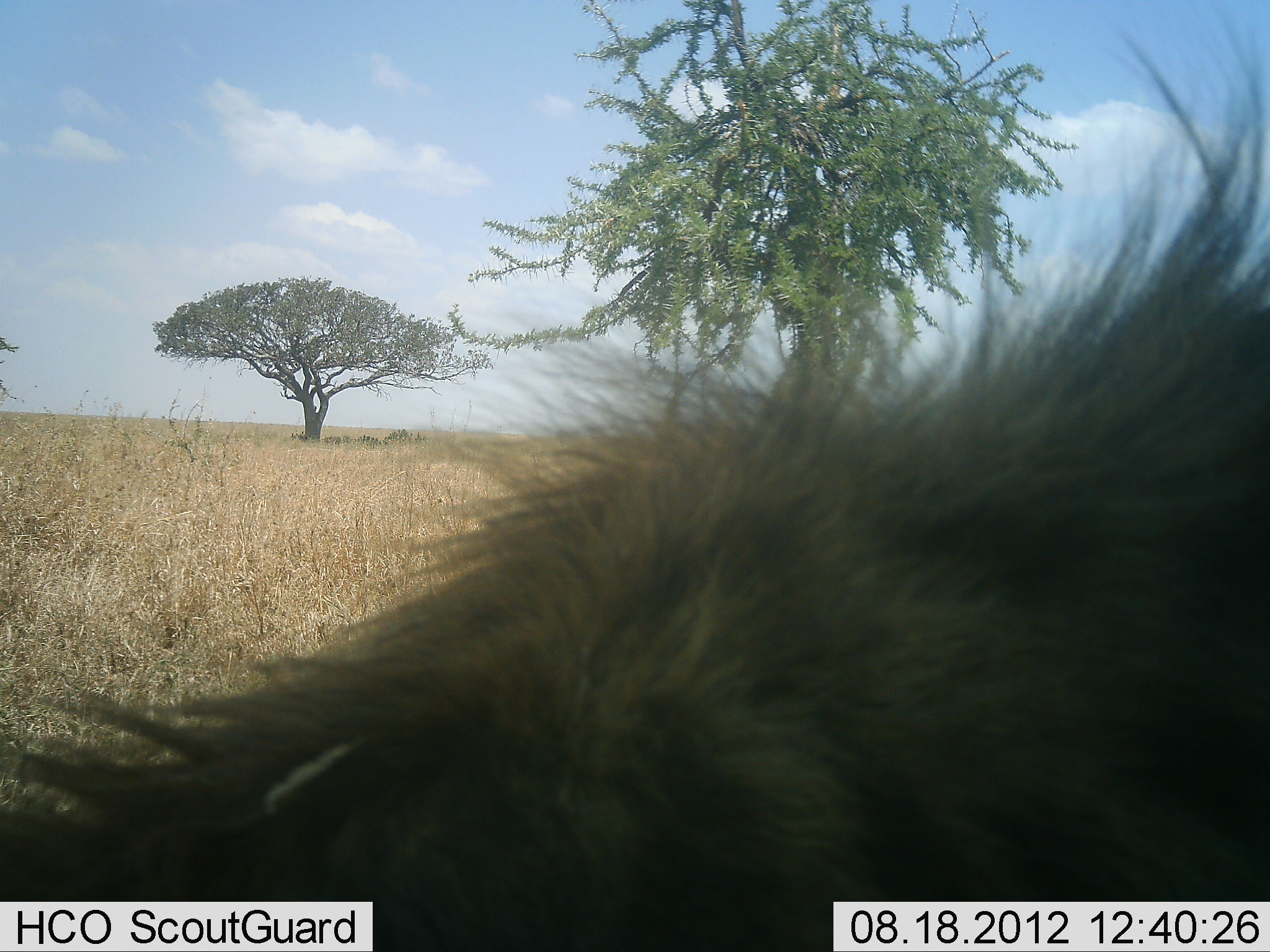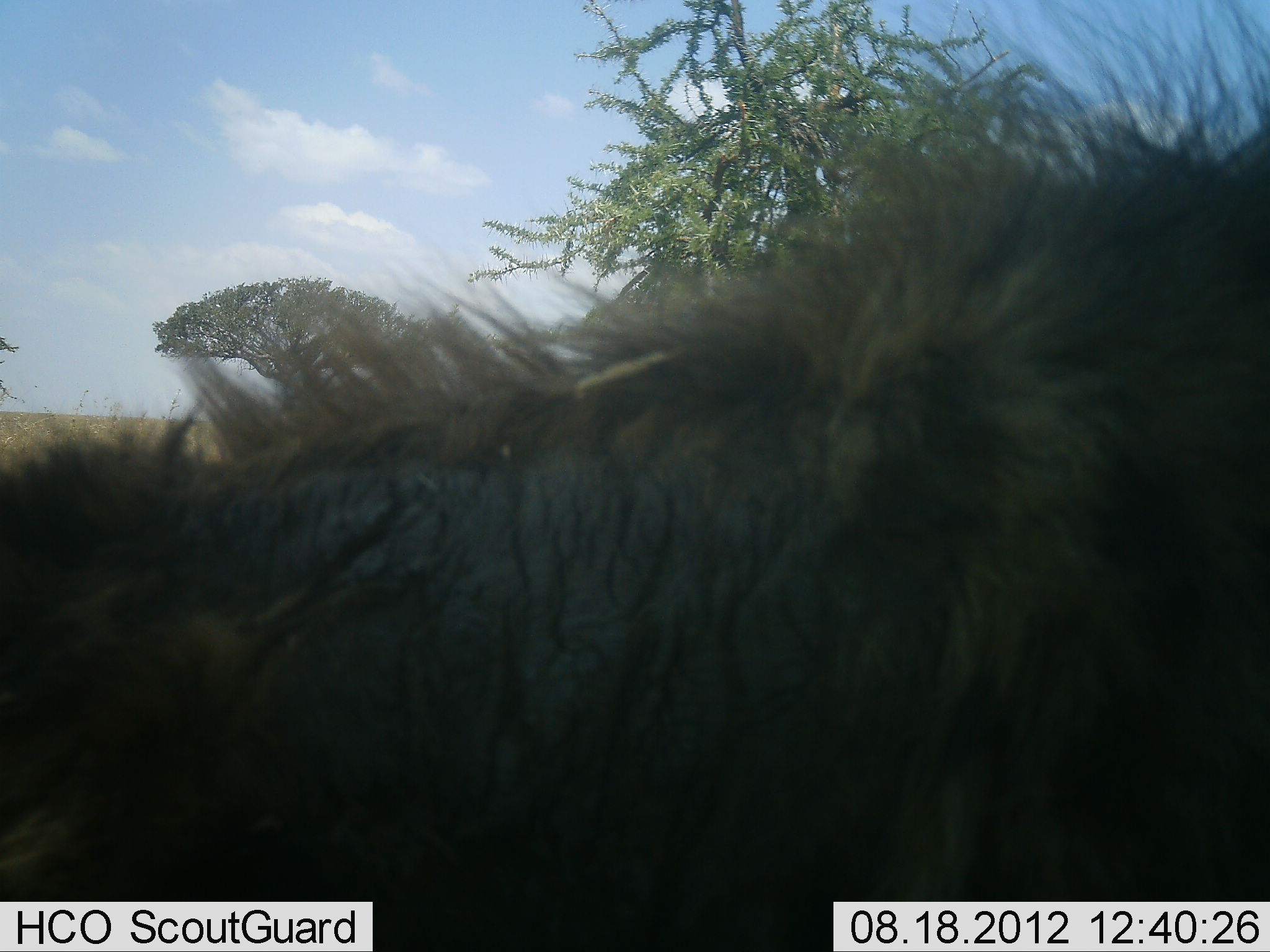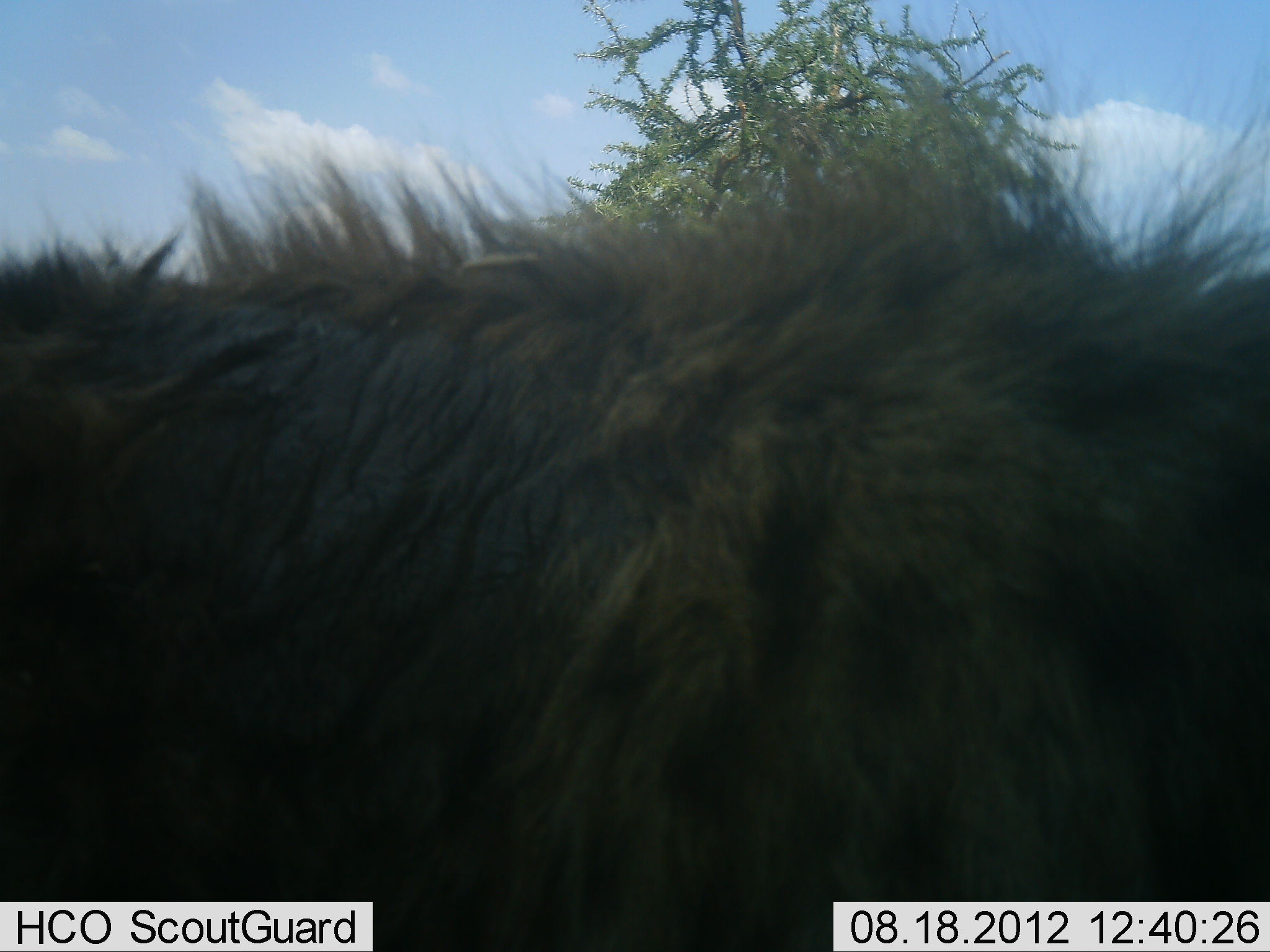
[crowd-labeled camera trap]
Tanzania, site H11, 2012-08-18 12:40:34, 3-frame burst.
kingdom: Animalia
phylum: Chordata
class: Mammalia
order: Carnivora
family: Hyaenidae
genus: Crocuta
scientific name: Crocuta crocuta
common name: spotted hyena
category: hyenaspotted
Hyenaspotted (spotted hyena) (Crocuta crocuta), count 1. Behavior (volunteer vote fractions): standing 20%, resting 0%, moving 80%, interacting 0%. Young present (vote fraction): 0%. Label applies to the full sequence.